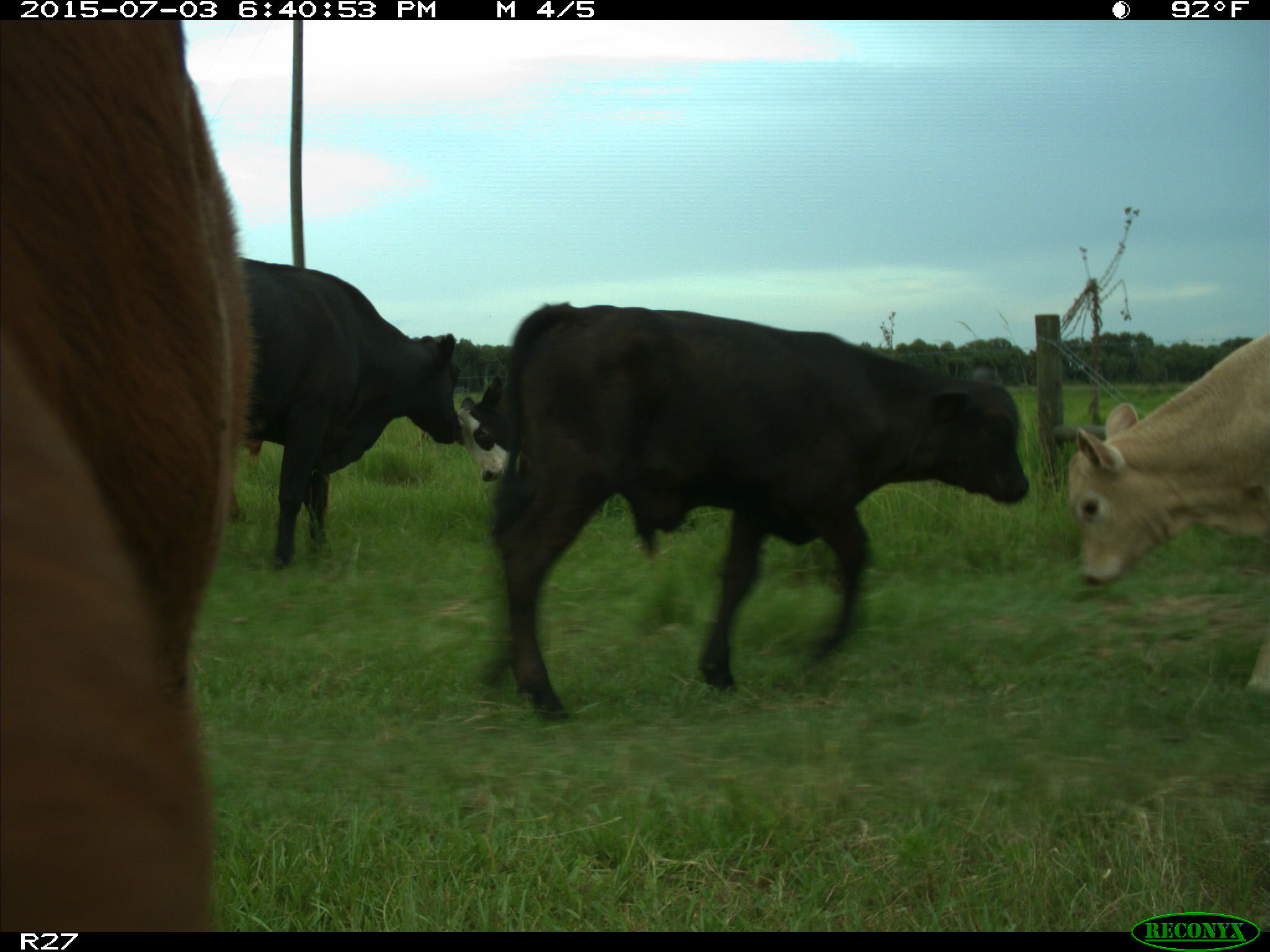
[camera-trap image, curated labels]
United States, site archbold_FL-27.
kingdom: Animalia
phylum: Chordata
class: Mammalia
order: Artiodactyla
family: Bovidae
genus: Bos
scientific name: Bos taurus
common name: domestic cow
Bos taurus (domestic cow).